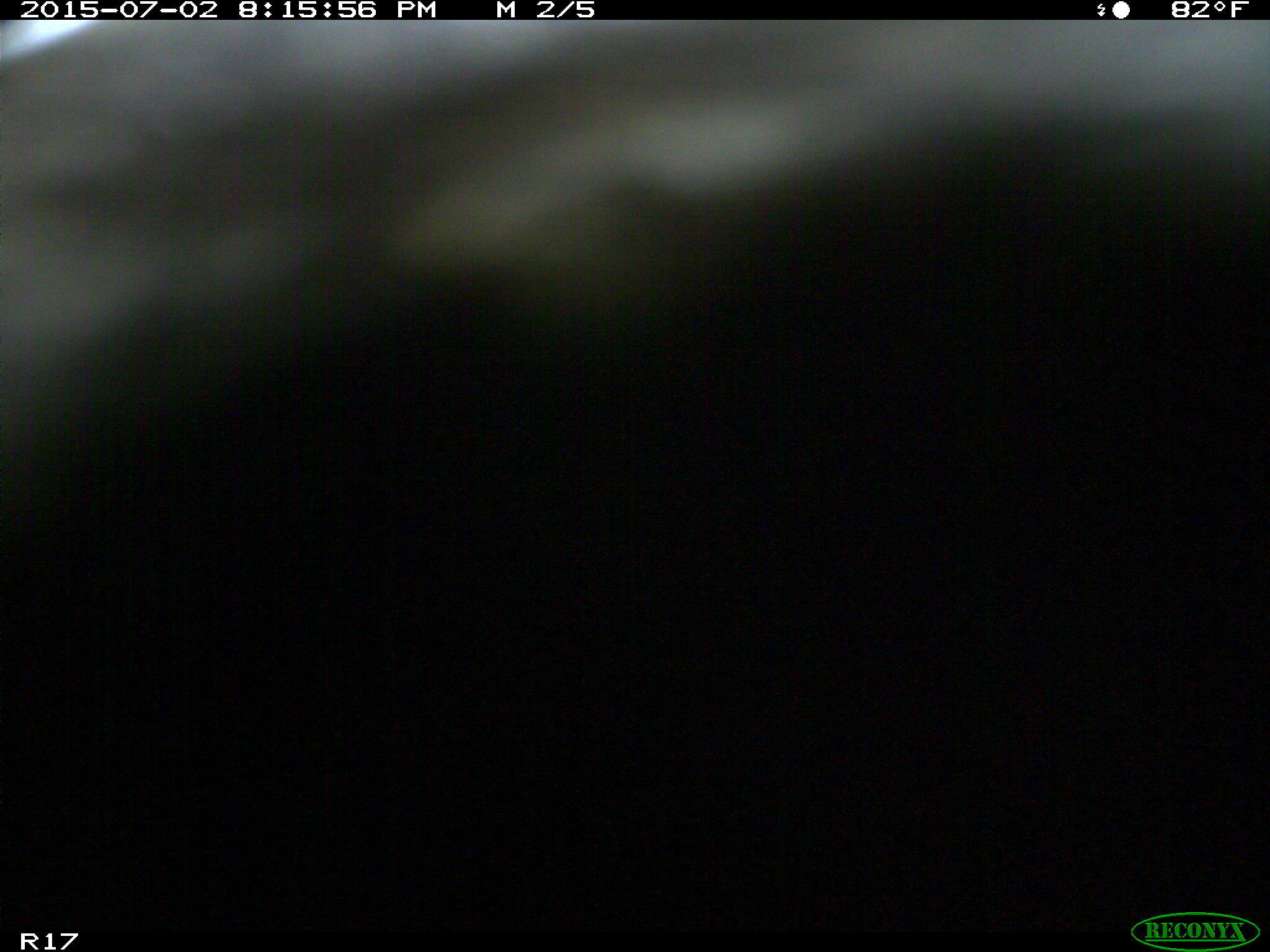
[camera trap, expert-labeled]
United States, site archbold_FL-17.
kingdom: Animalia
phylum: Chordata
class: Mammalia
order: Artiodactyla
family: Bovidae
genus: Bos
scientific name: Bos taurus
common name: domestic cow